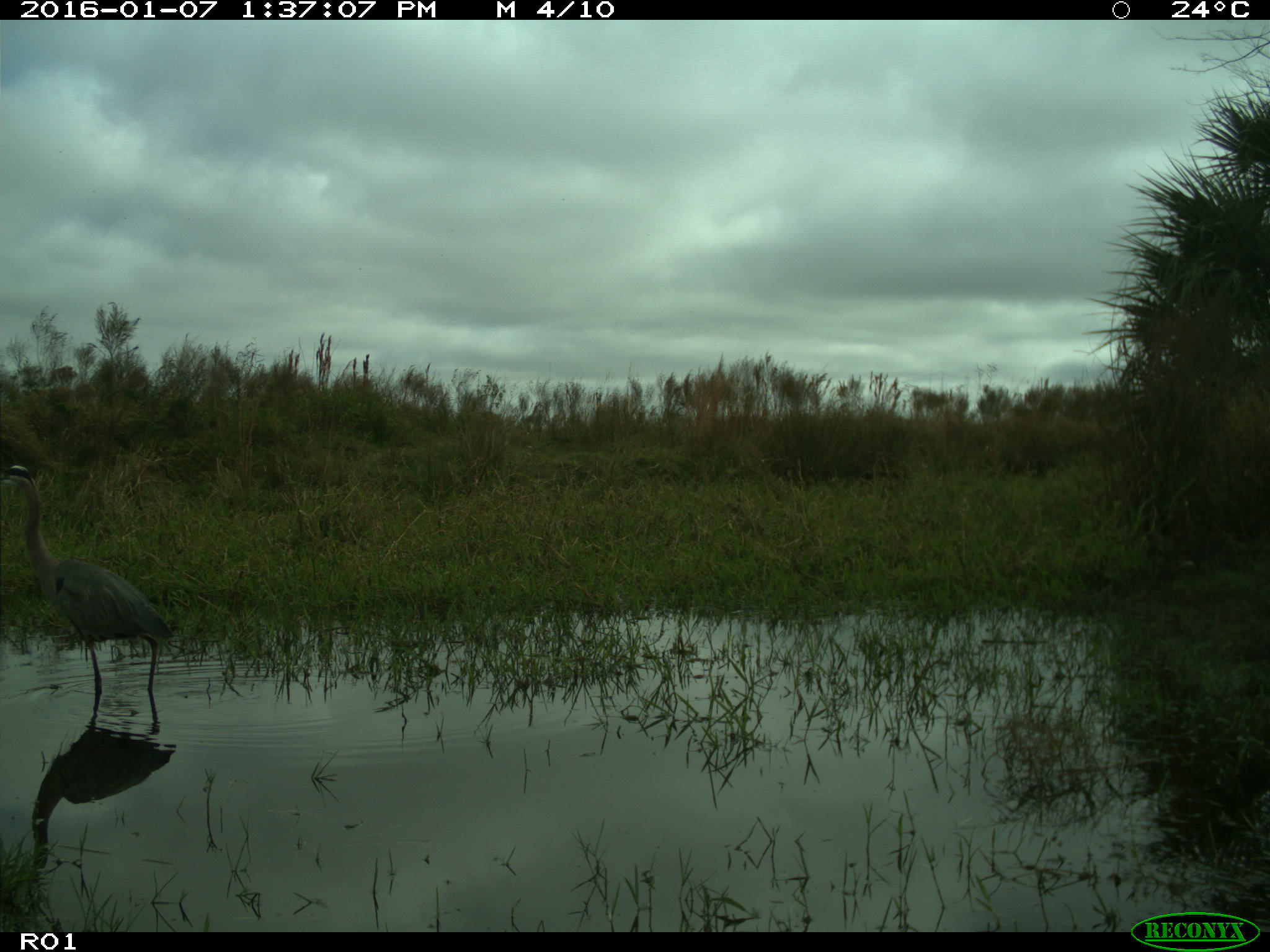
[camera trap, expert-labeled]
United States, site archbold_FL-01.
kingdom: Animalia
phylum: Chordata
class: Aves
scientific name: Aves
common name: birds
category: unidentified bird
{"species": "unidentified bird (birds) (Aves)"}